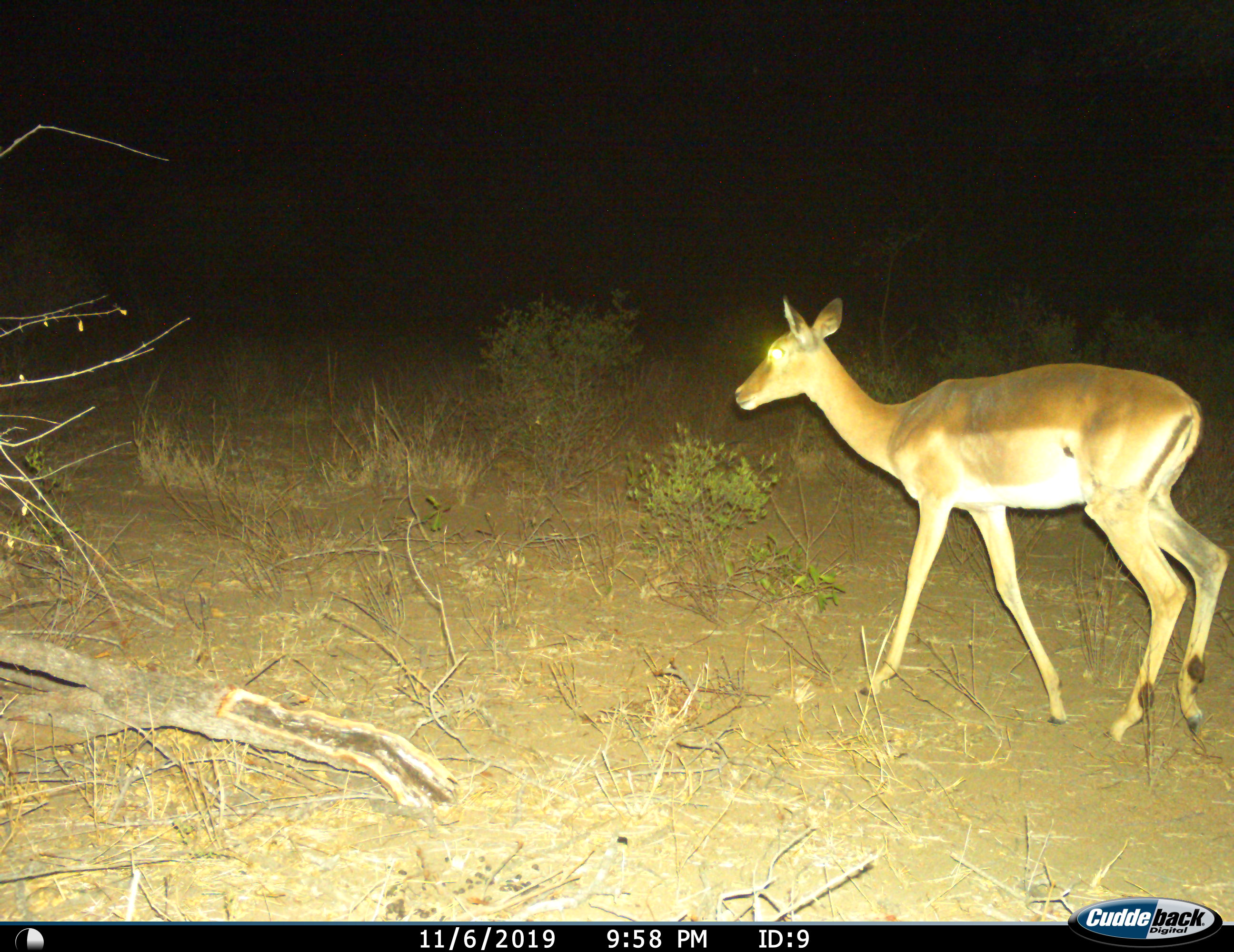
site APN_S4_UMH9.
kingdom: Animalia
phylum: Chordata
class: Mammalia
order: Artiodactyla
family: Bovidae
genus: Aepyceros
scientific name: Aepyceros melampus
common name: impala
Impala (Aepyceros melampus), count 1. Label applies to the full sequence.